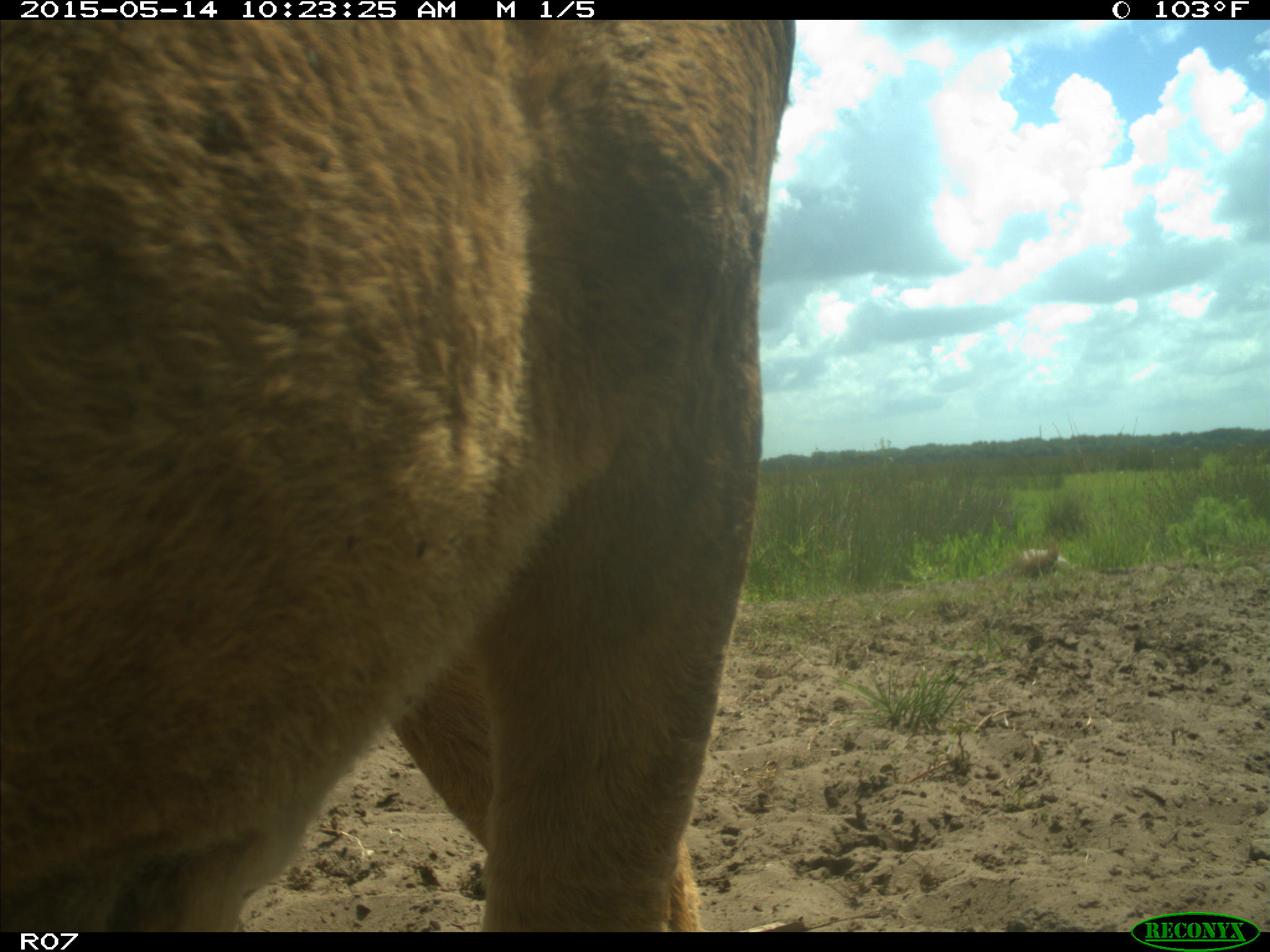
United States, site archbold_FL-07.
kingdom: Animalia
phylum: Chordata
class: Mammalia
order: Artiodactyla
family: Bovidae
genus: Bos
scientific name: Bos taurus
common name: domestic cow